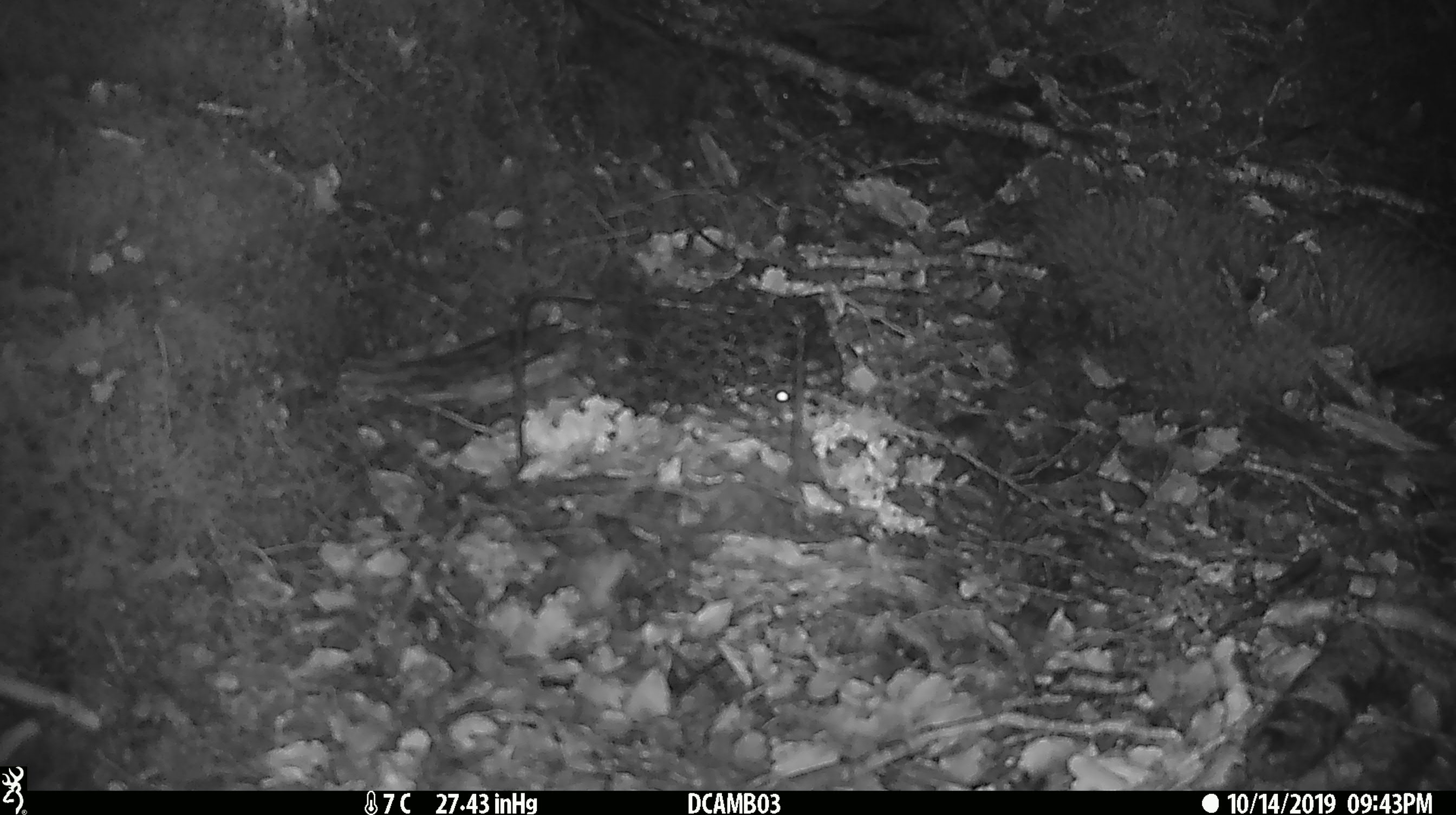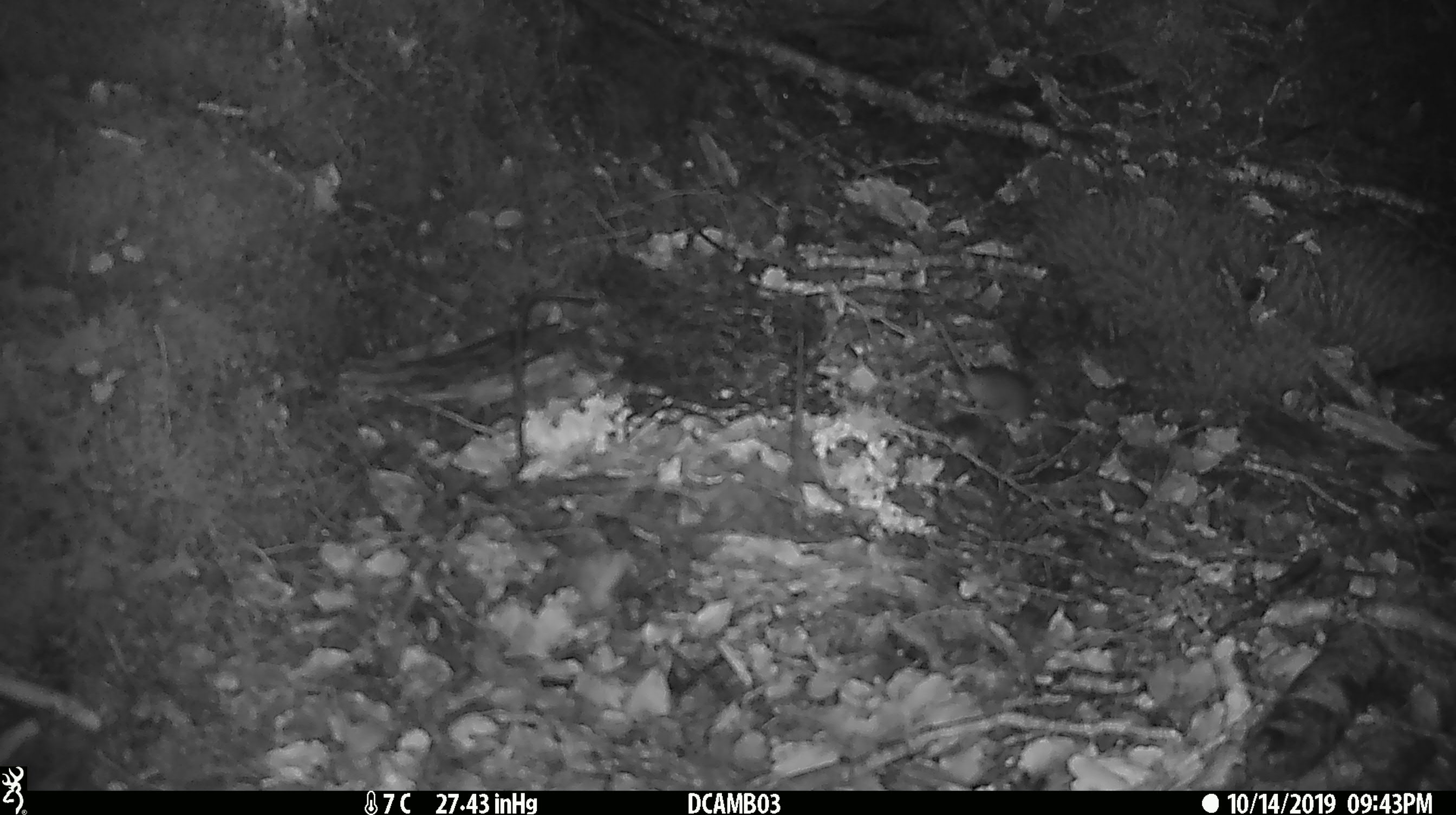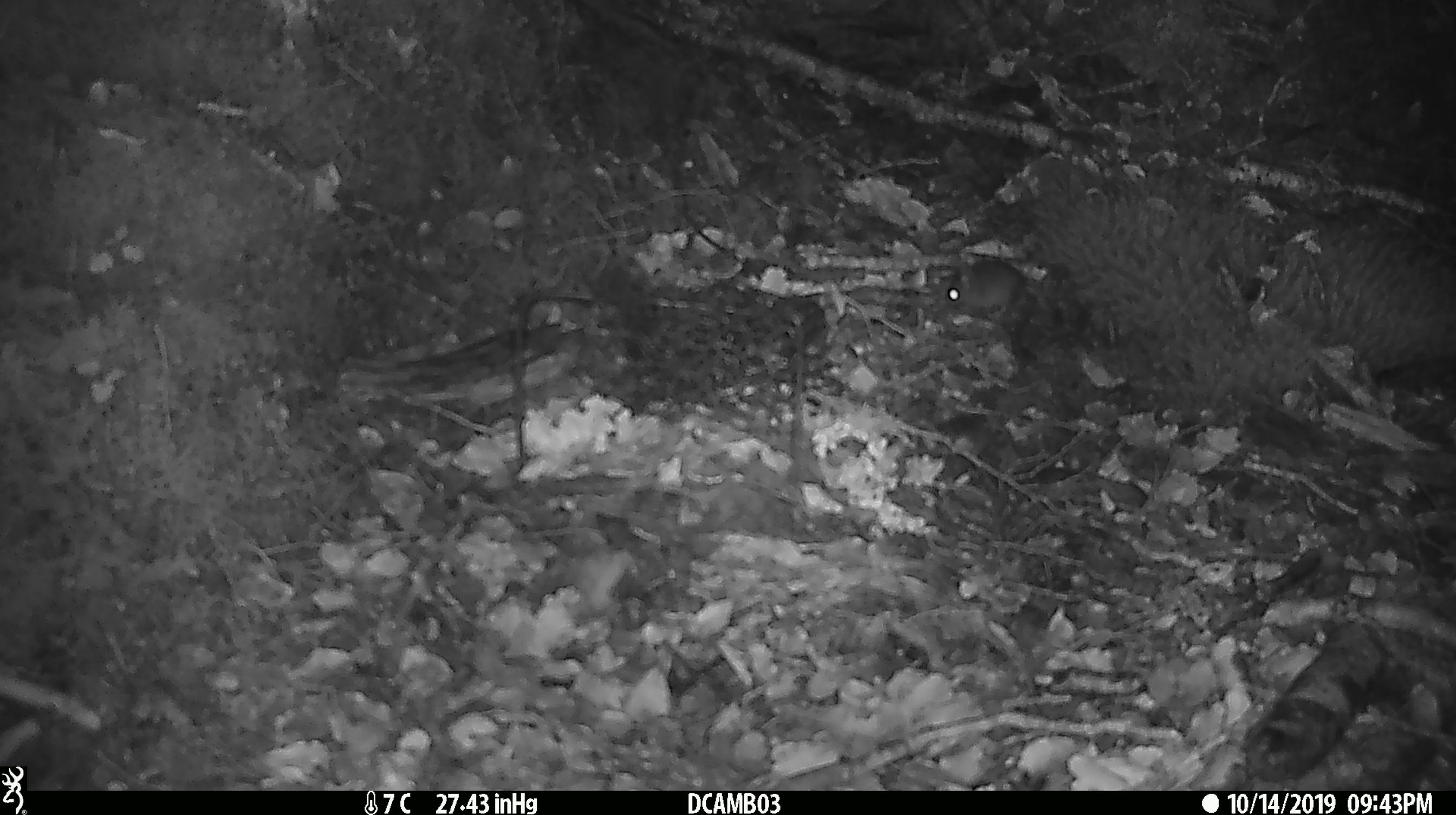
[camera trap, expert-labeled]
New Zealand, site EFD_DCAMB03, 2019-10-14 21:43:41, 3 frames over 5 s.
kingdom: Animalia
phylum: Chordata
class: Mammalia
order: Rodentia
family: Muridae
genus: Mus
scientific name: Mus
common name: mouse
Mouse (Mus).